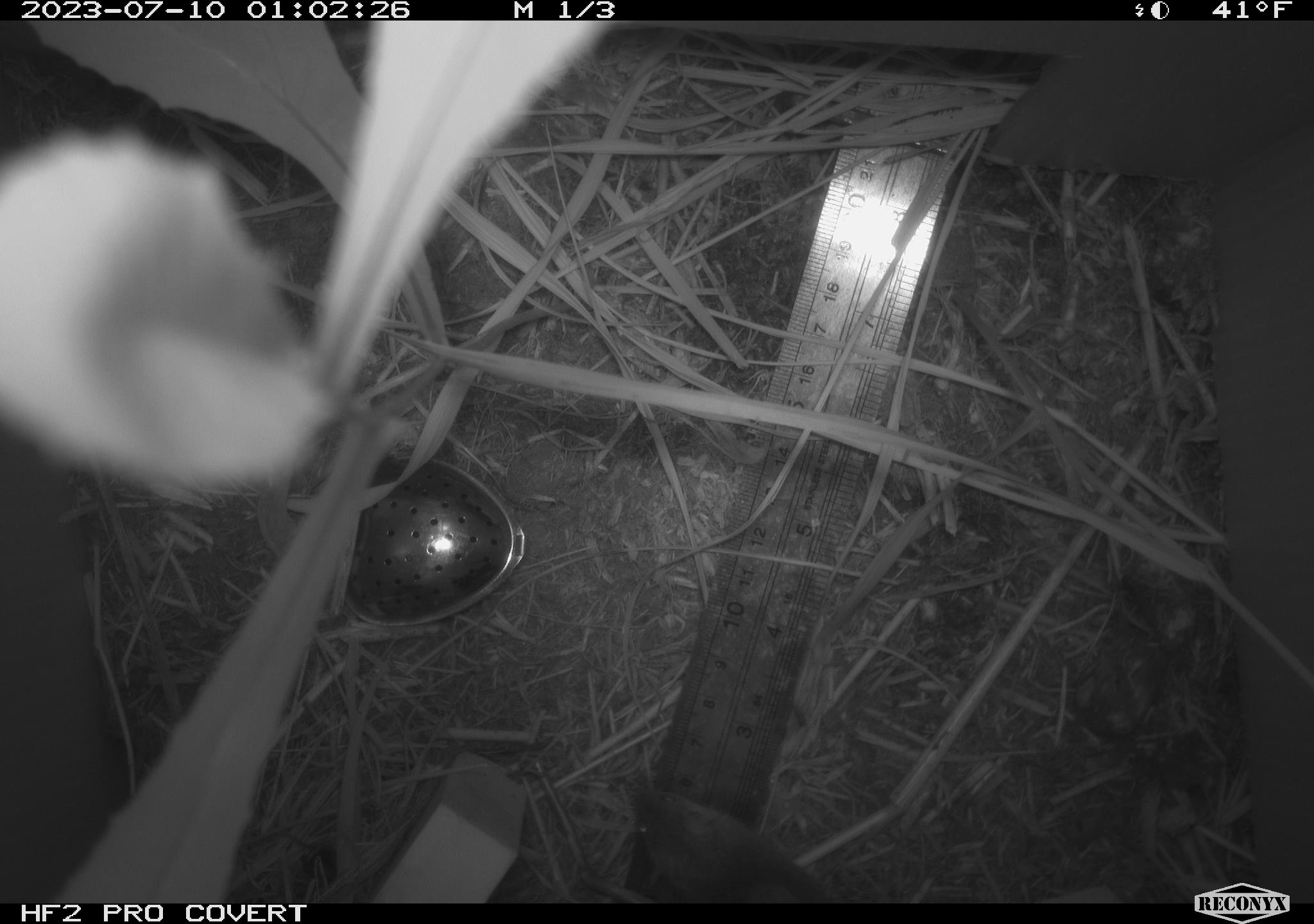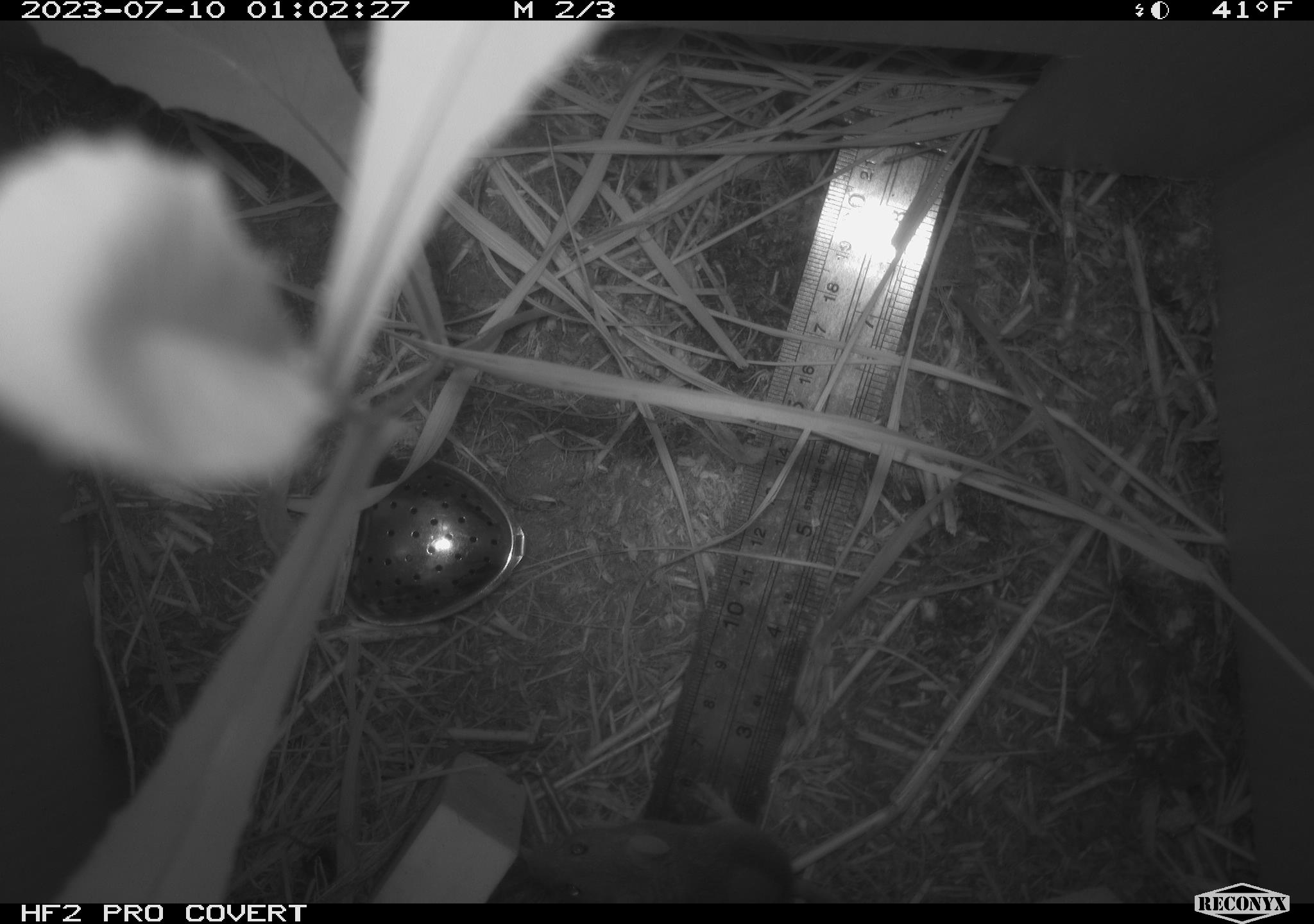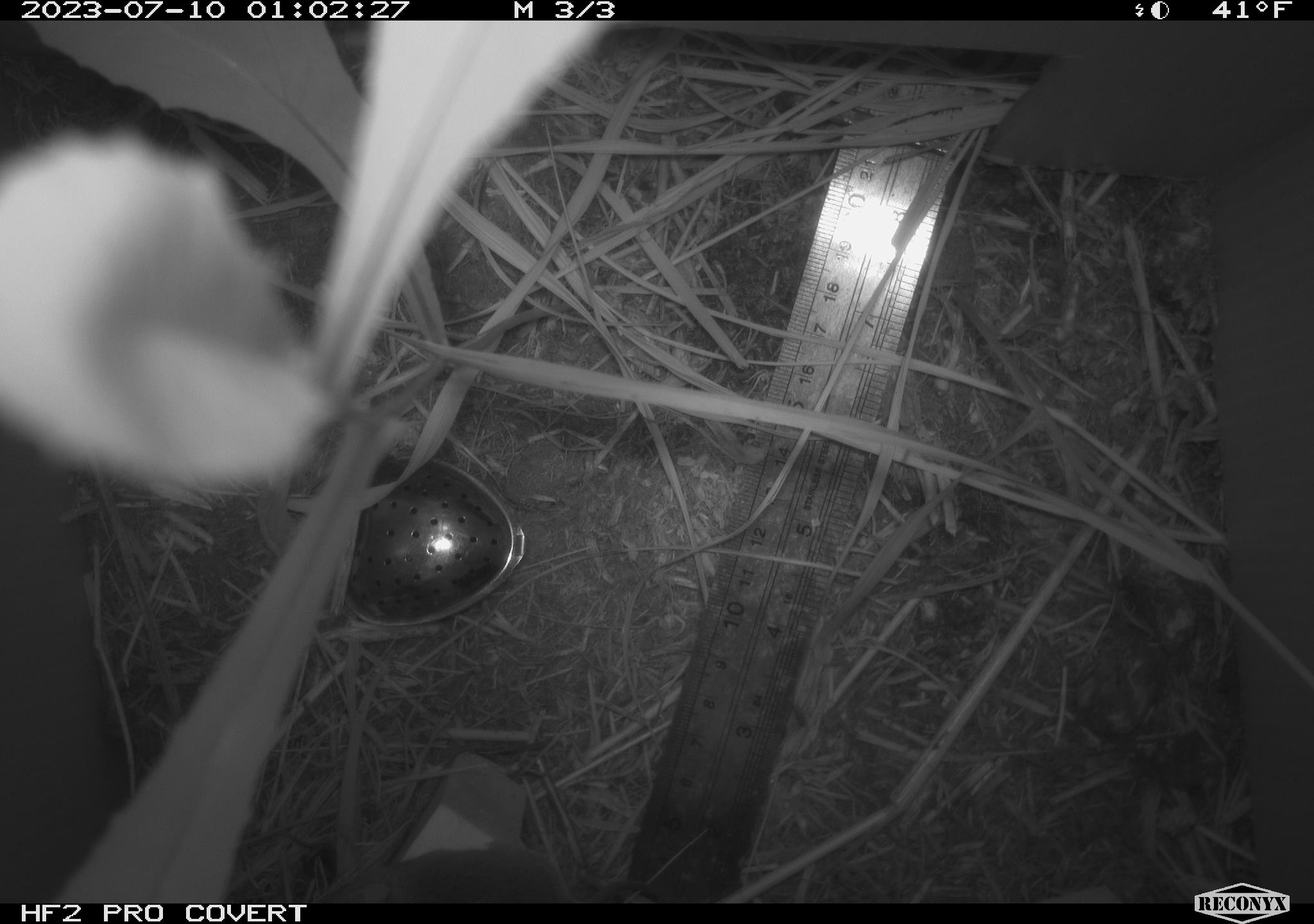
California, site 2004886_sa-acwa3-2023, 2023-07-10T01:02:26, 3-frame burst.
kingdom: Animalia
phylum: Chordata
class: Mammalia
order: Rodentia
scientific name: Rodentia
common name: mouse species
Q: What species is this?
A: Mouse species (Rodentia).